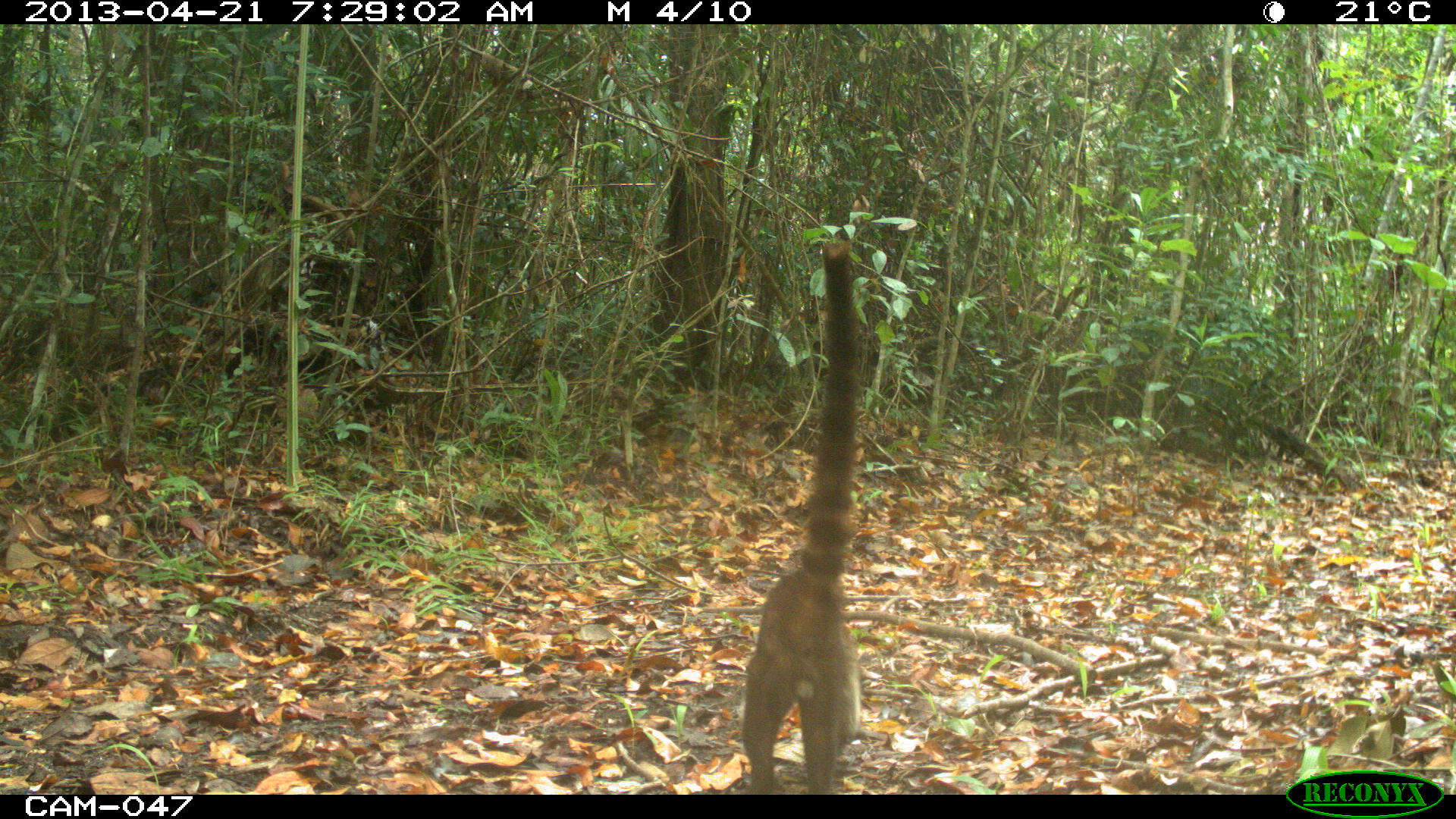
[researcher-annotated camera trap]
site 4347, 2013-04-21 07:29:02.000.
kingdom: Animalia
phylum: Chordata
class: Mammalia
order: Carnivora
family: Procyonidae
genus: Nasua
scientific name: Nasua narica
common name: white-nosed coati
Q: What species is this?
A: Nasua narica (white-nosed coati).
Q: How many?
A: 1.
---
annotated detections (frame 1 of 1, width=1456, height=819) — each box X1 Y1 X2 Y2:
nasua narica: 739 240 866 792